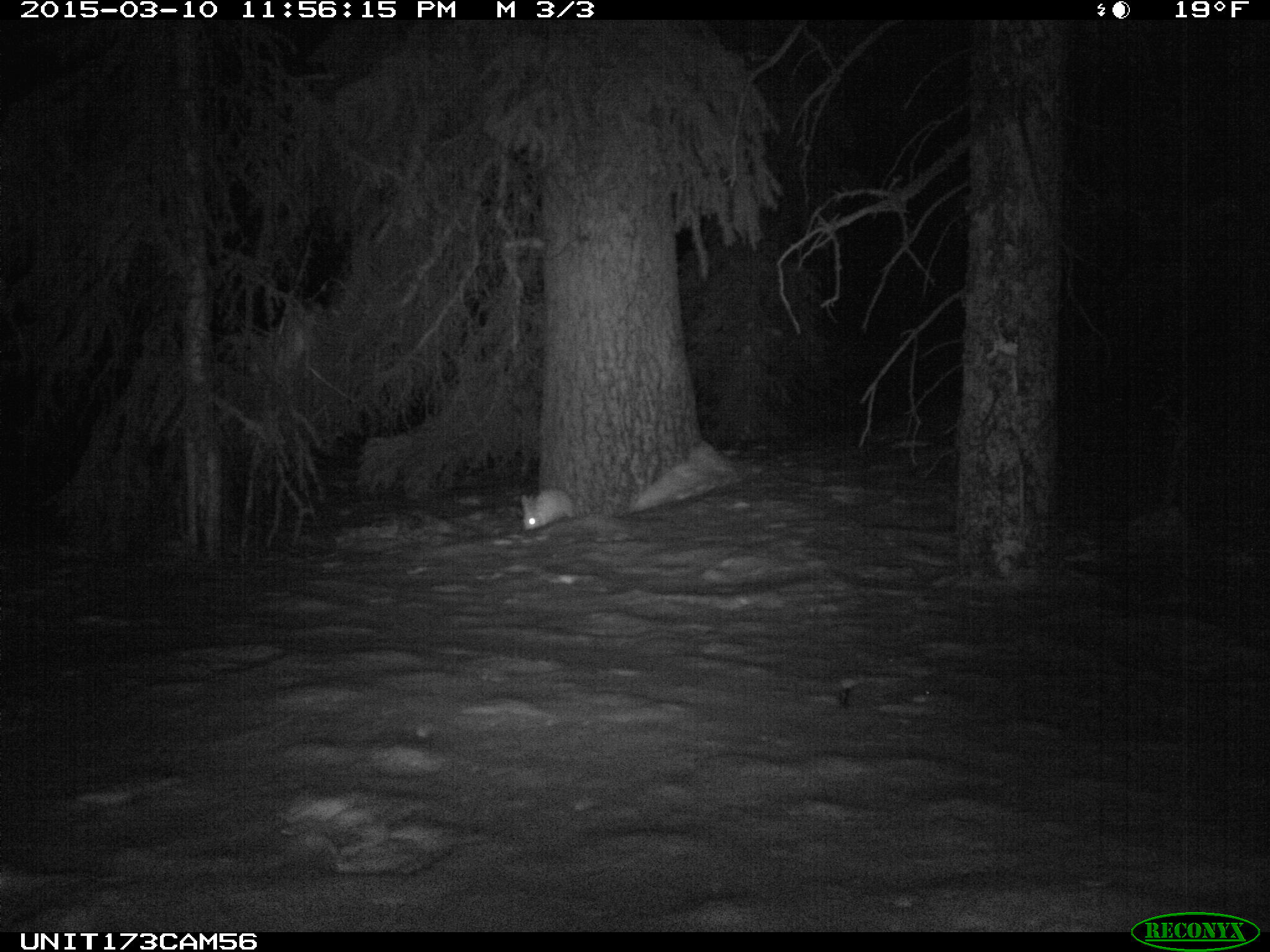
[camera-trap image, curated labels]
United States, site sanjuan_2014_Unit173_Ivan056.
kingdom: Animalia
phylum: Chordata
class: Mammalia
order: Lagomorpha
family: Leporidae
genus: Lepus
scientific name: Lepus americanus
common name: snowshoe hare